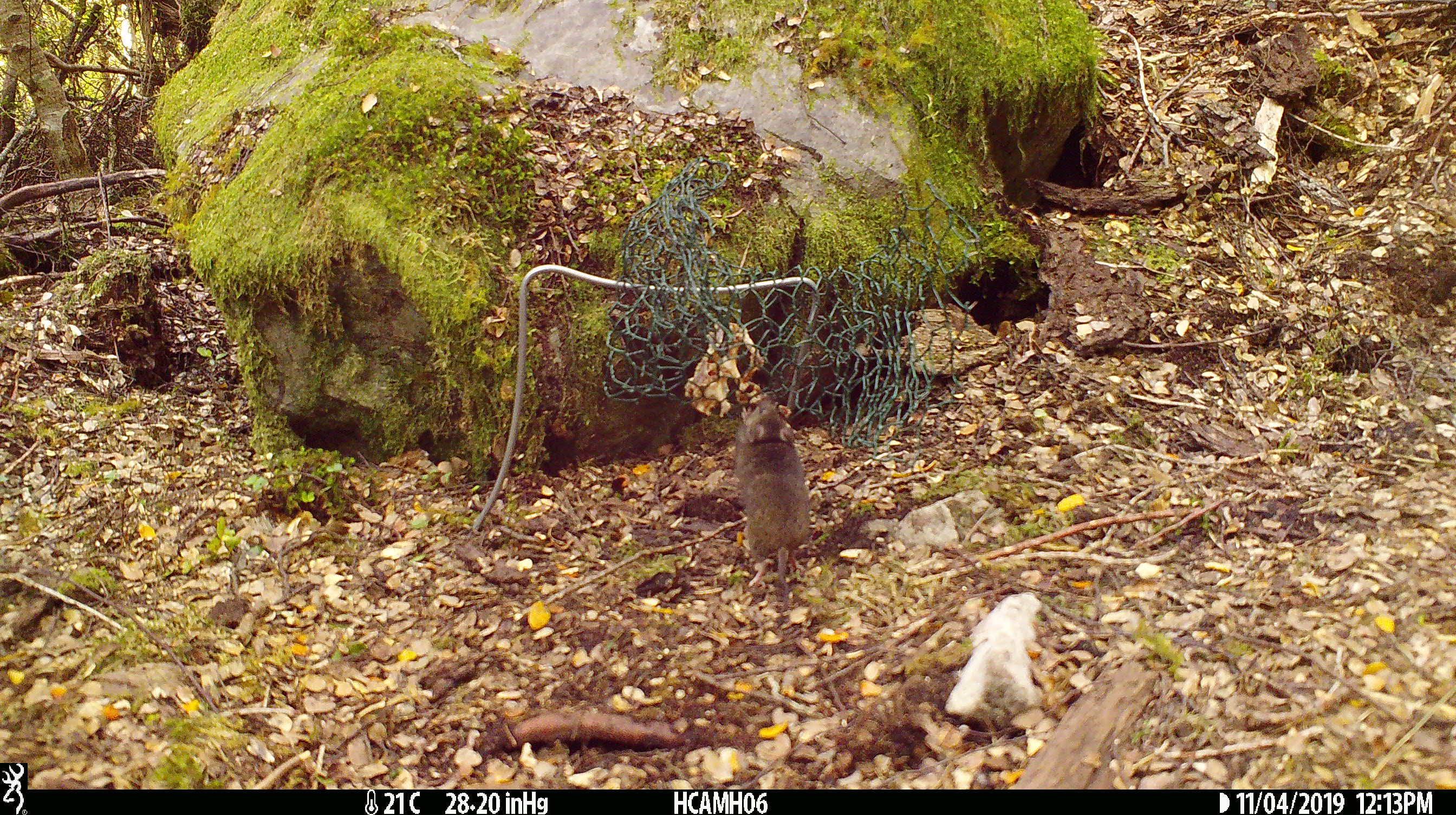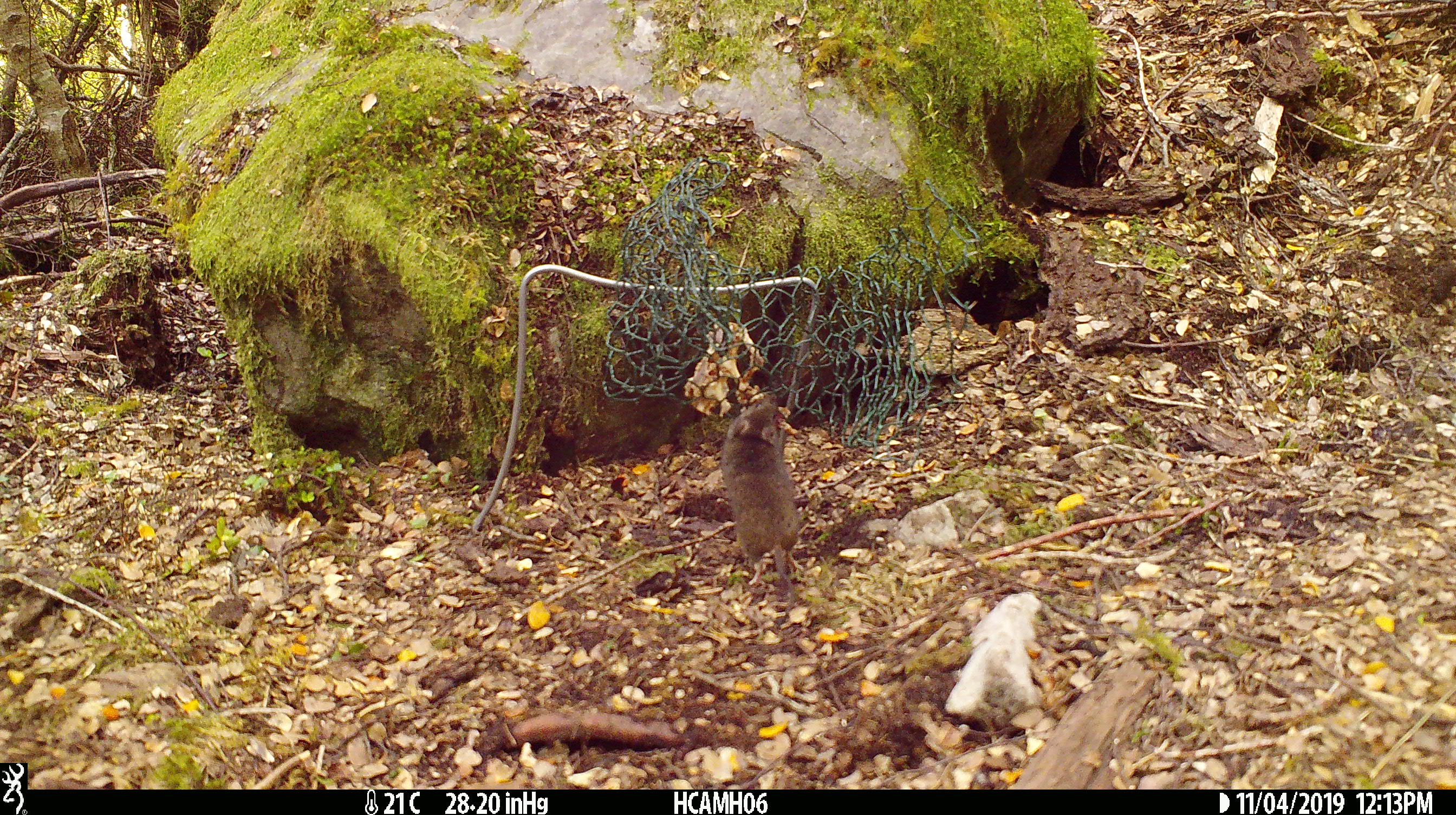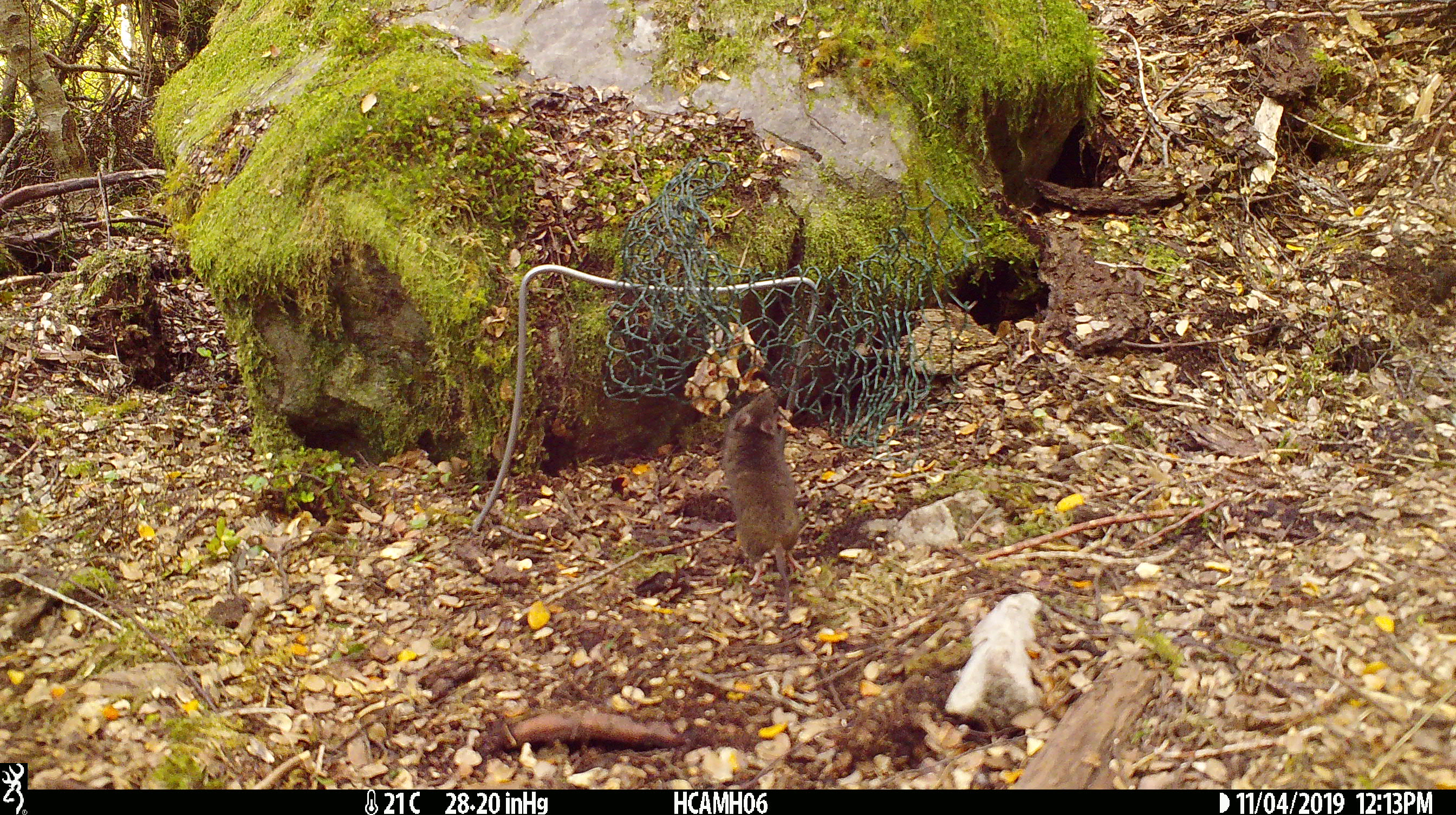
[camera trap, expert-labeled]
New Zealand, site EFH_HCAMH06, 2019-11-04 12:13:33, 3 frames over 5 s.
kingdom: Animalia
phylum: Chordata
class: Mammalia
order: Rodentia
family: Muridae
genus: Mus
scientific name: Mus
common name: mouse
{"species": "mouse (Mus)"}